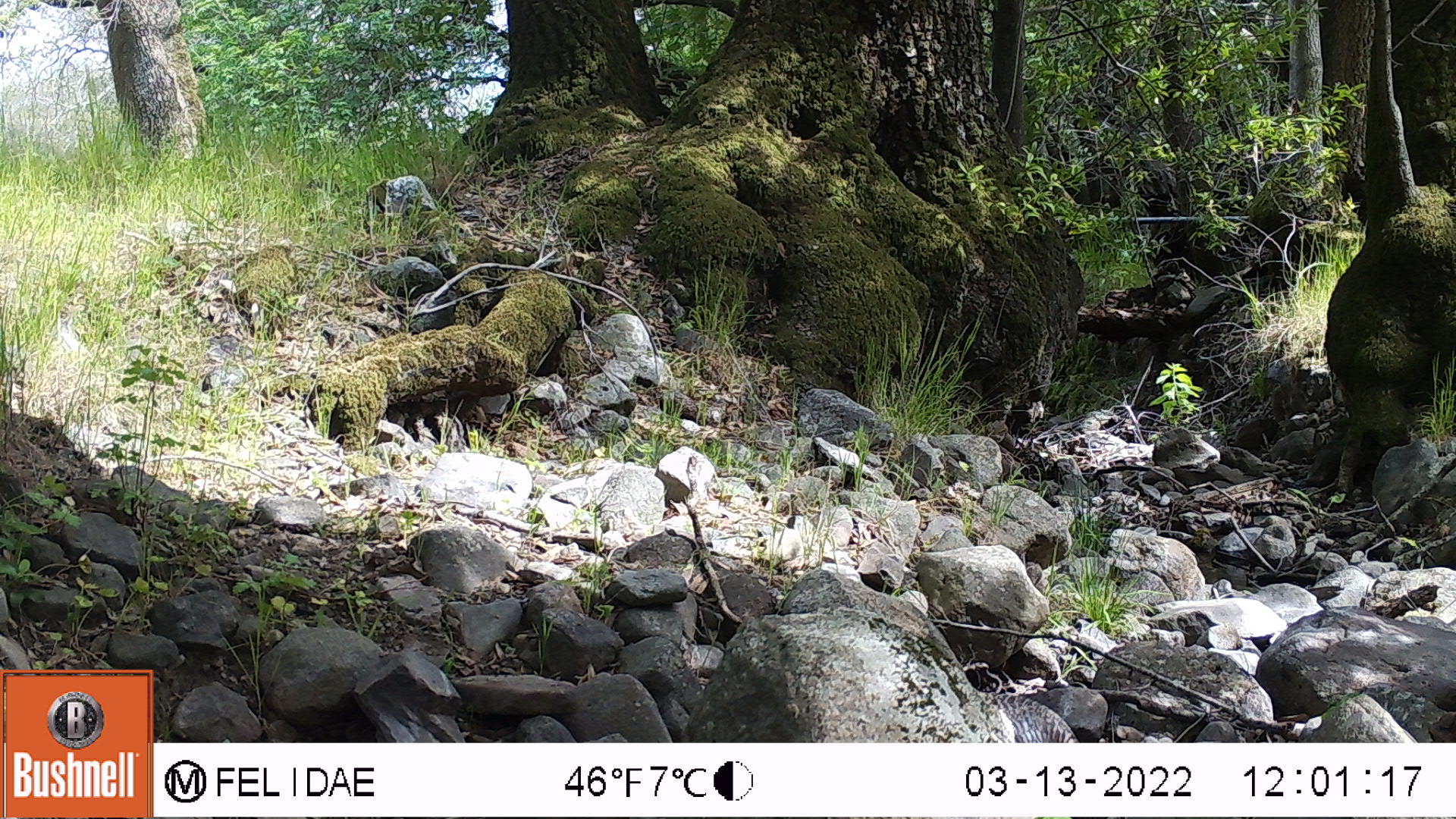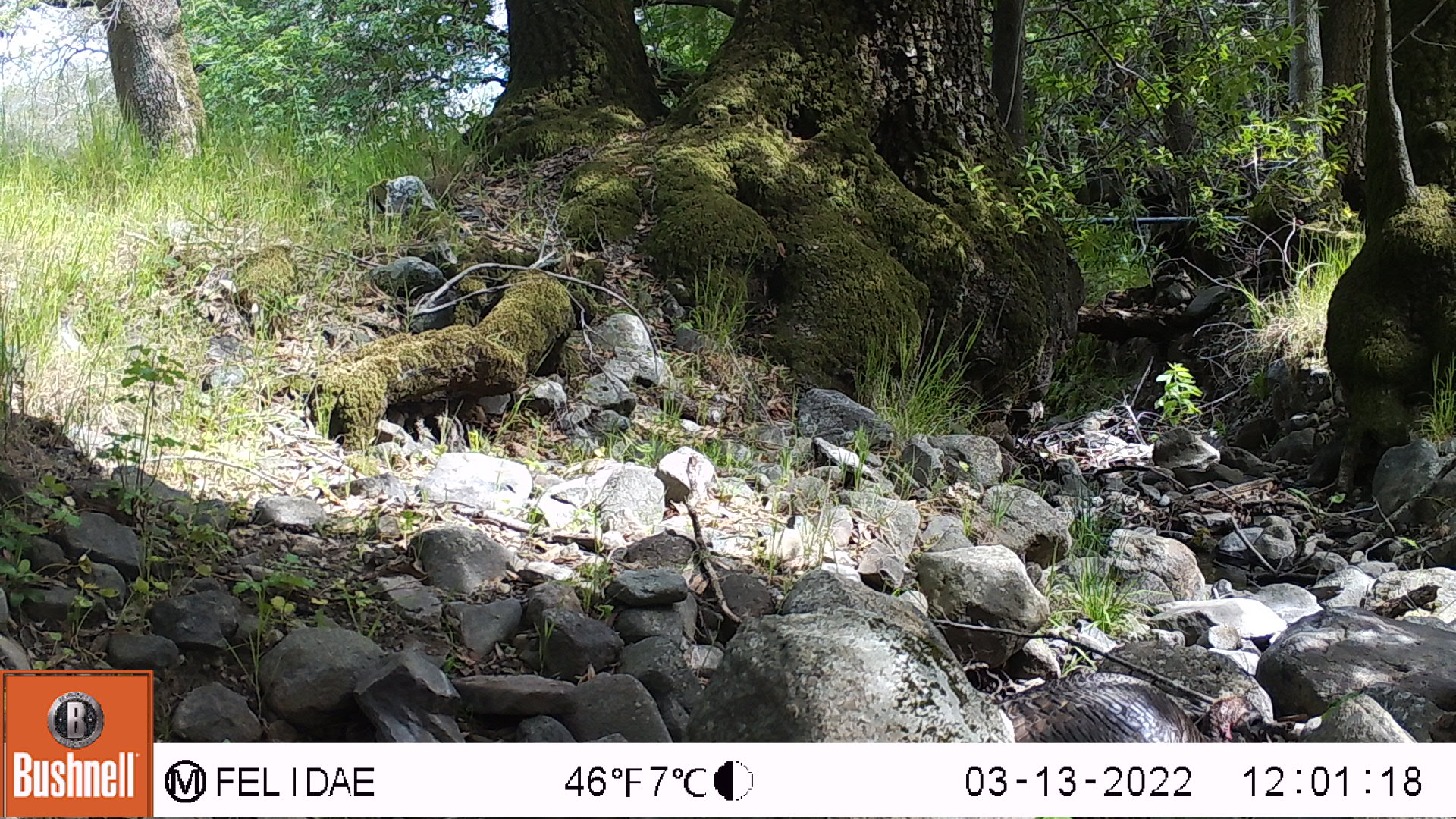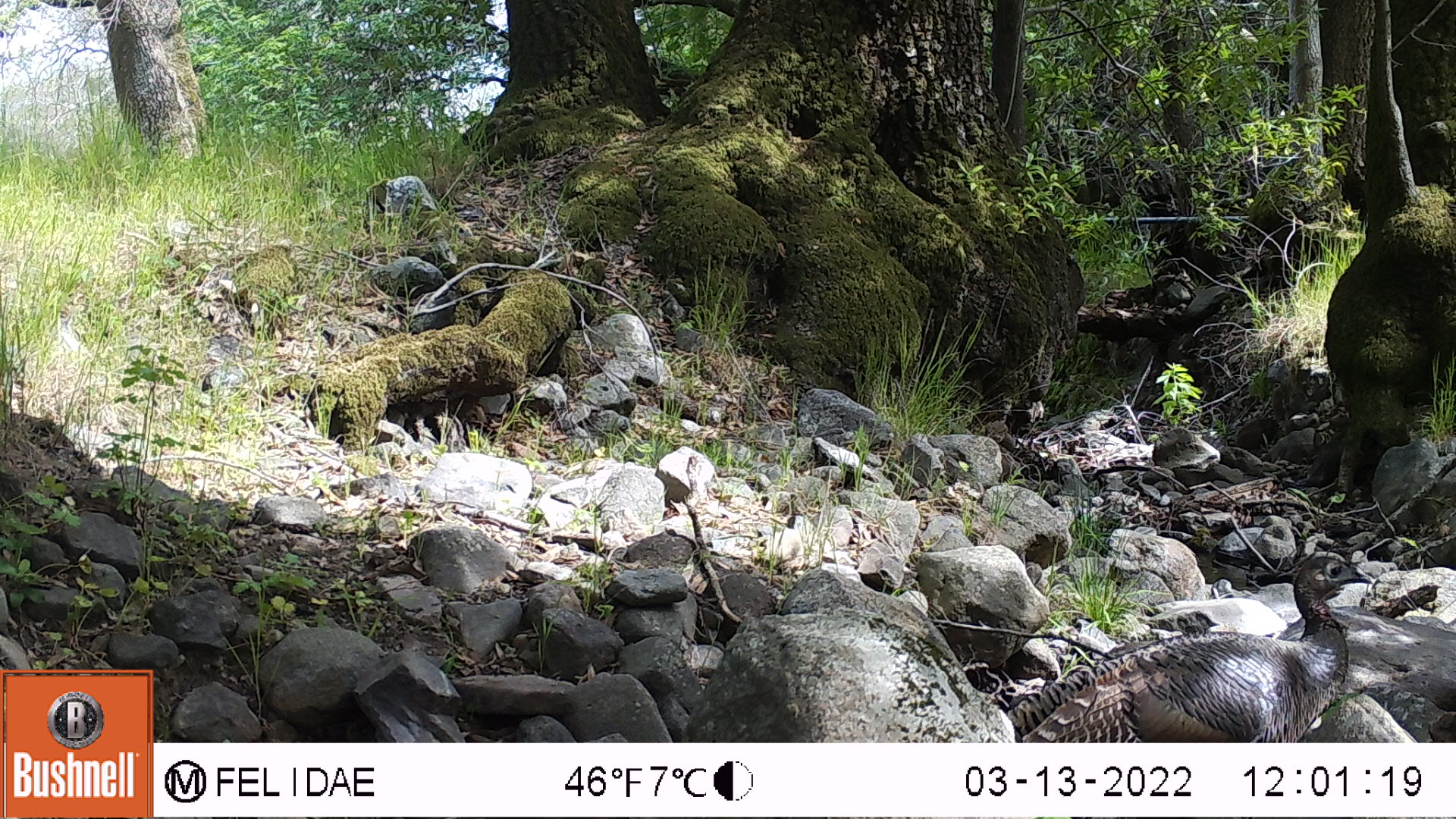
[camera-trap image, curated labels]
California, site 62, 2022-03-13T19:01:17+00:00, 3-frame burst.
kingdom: Animalia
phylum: Chordata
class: Aves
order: Galliformes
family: Phasianidae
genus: Meleagris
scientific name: Meleagris gallopavo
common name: turkey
Turkey (Meleagris gallopavo).